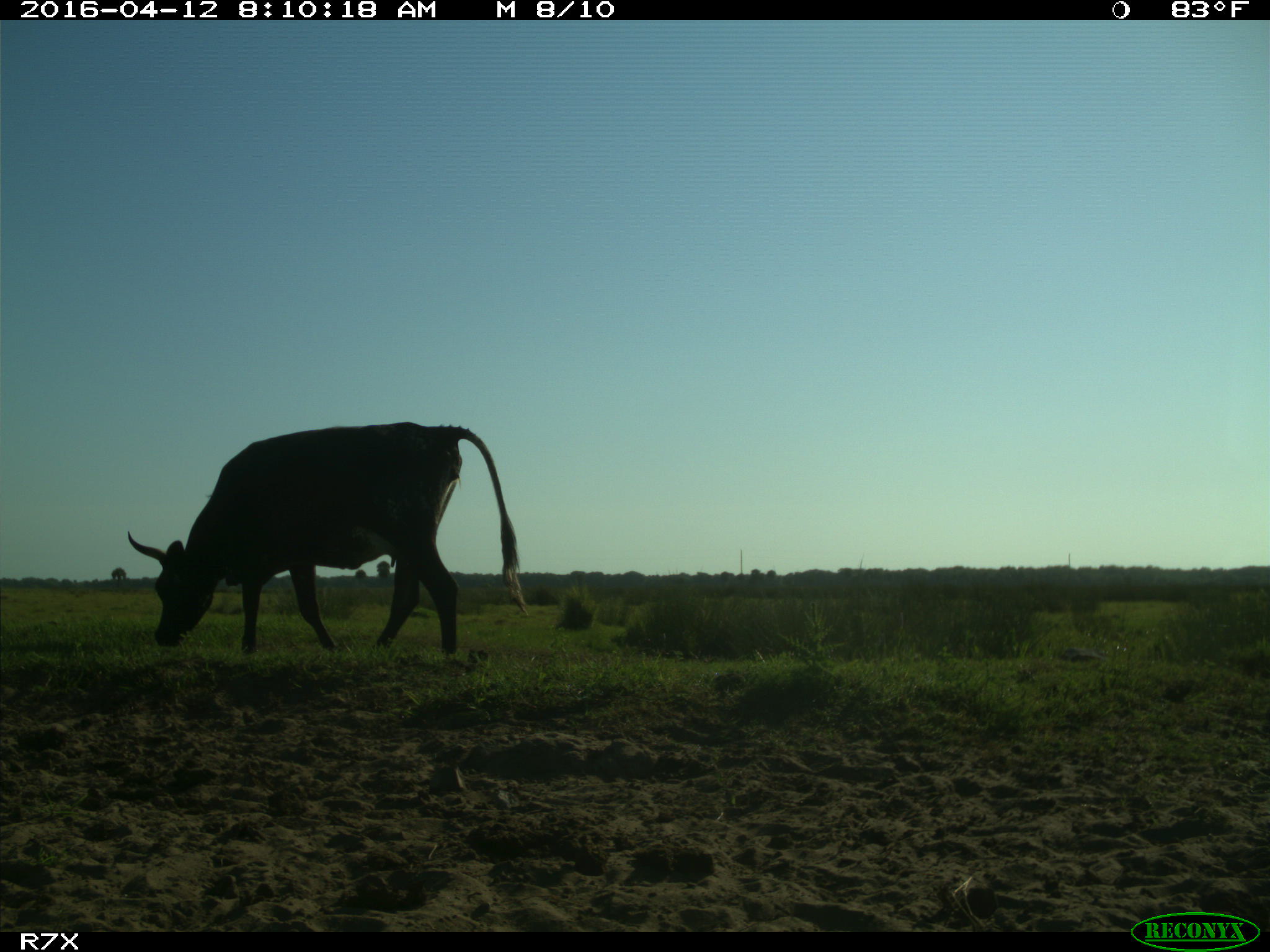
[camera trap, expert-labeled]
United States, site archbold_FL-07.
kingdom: Animalia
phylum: Chordata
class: Mammalia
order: Artiodactyla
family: Bovidae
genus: Bos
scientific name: Bos taurus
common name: domestic cow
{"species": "Bos taurus (domestic cow)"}